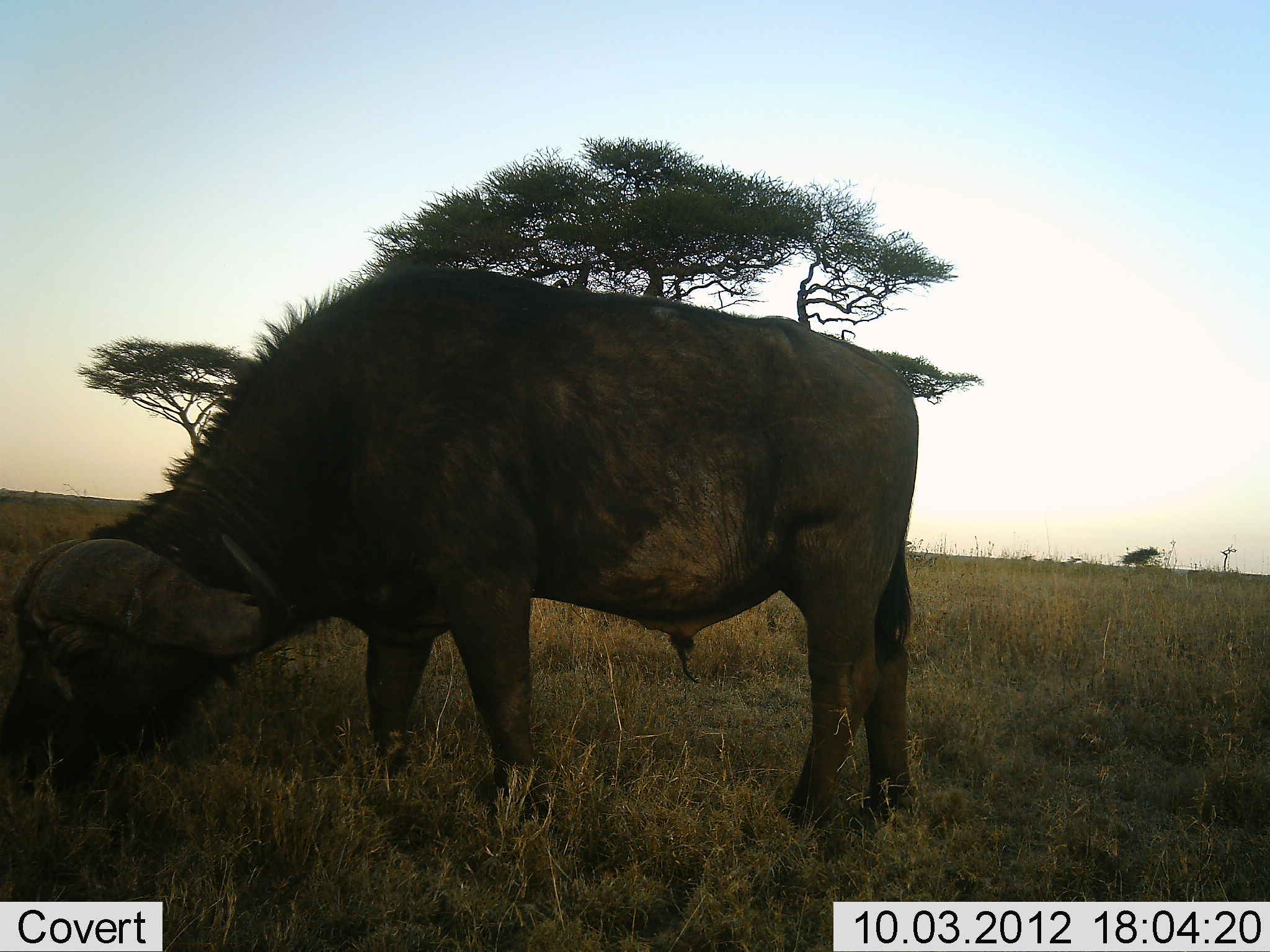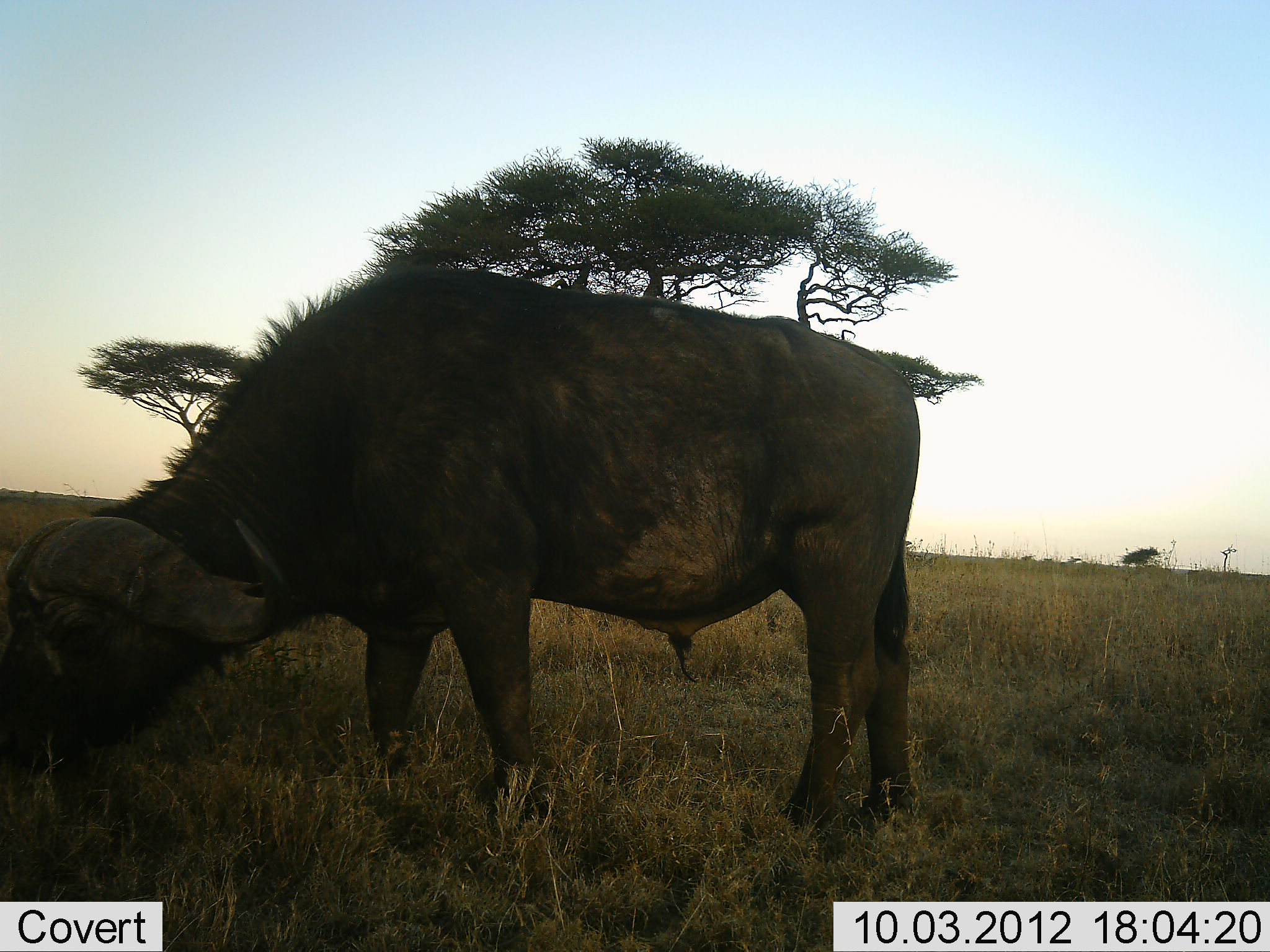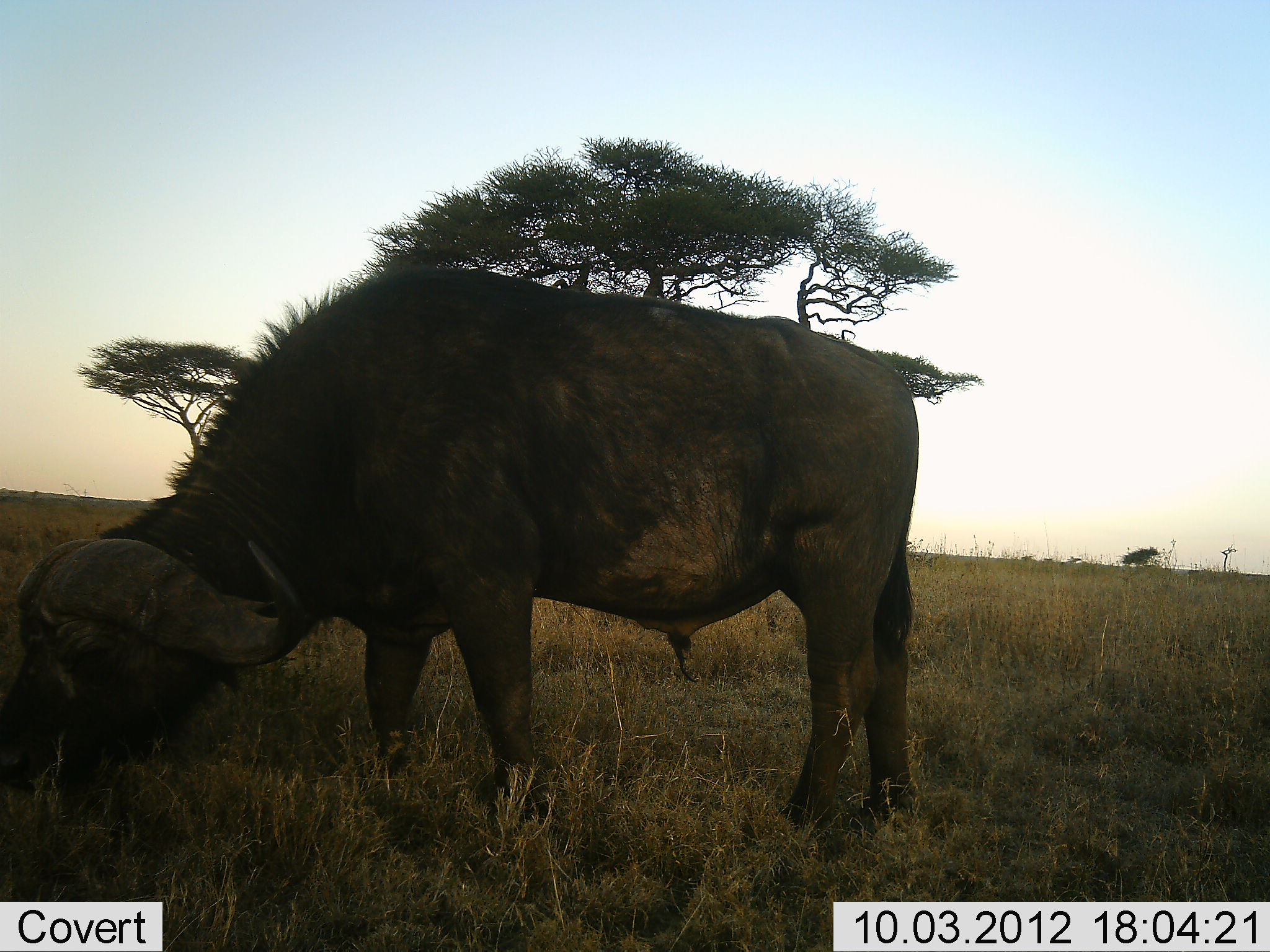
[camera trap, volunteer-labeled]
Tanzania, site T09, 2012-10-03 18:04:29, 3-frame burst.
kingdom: Animalia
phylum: Chordata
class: Mammalia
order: Artiodactyla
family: Bovidae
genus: Syncerus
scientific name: Syncerus caffer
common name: cape buffalo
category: buffalo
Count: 1.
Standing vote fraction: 10%.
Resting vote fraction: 0%.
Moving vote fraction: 0%.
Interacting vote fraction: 0%.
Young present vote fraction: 0%.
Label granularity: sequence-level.